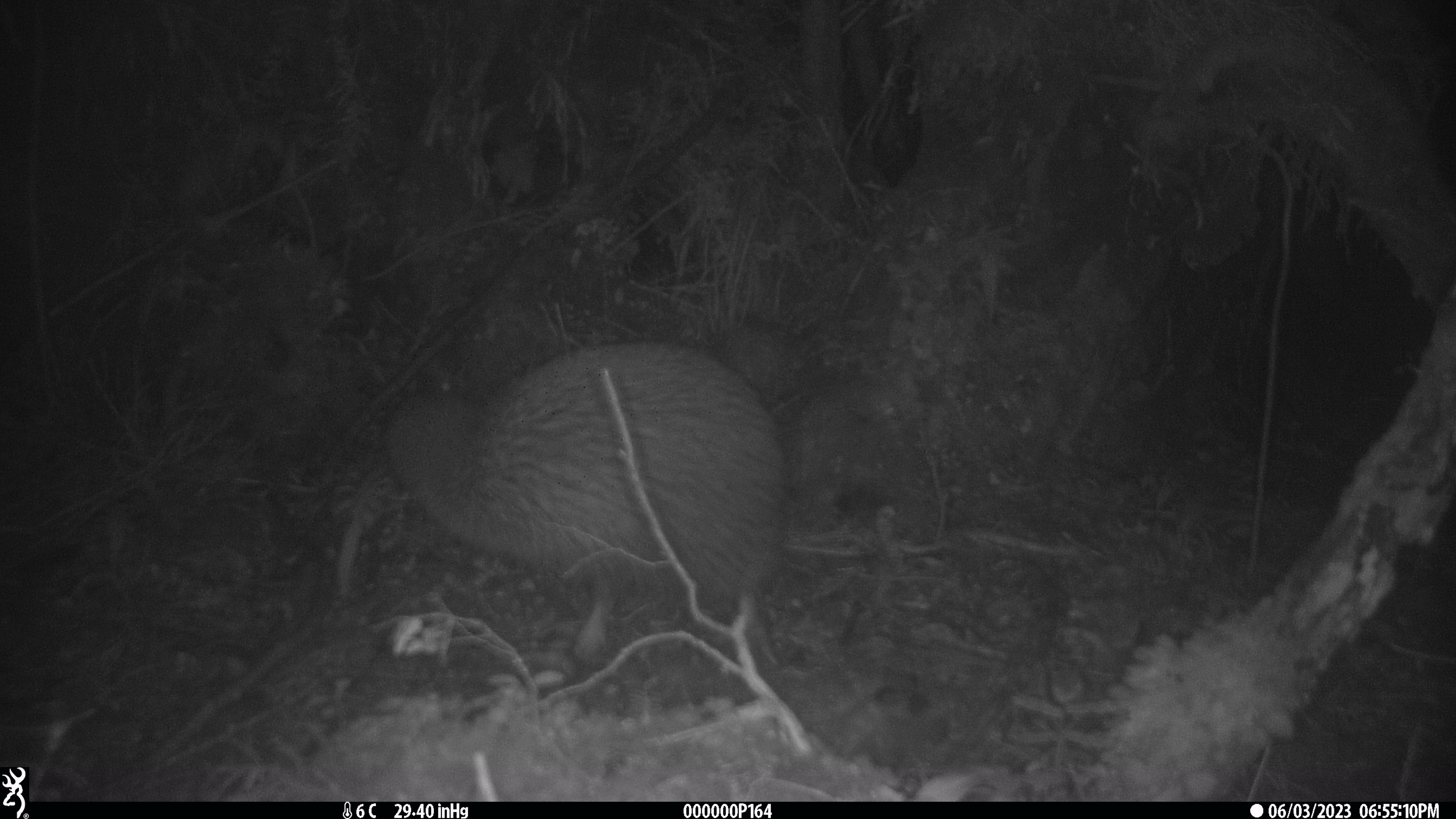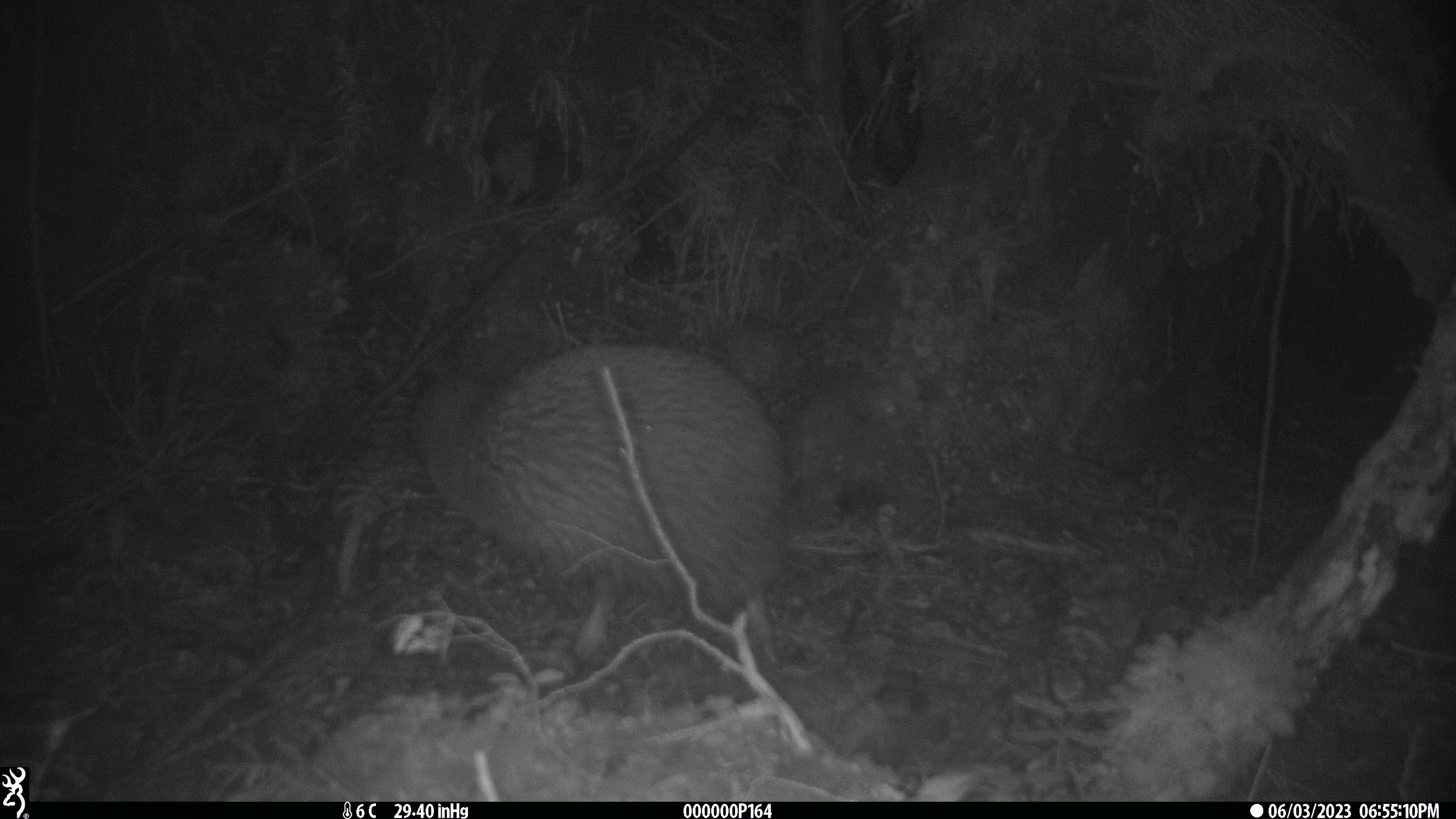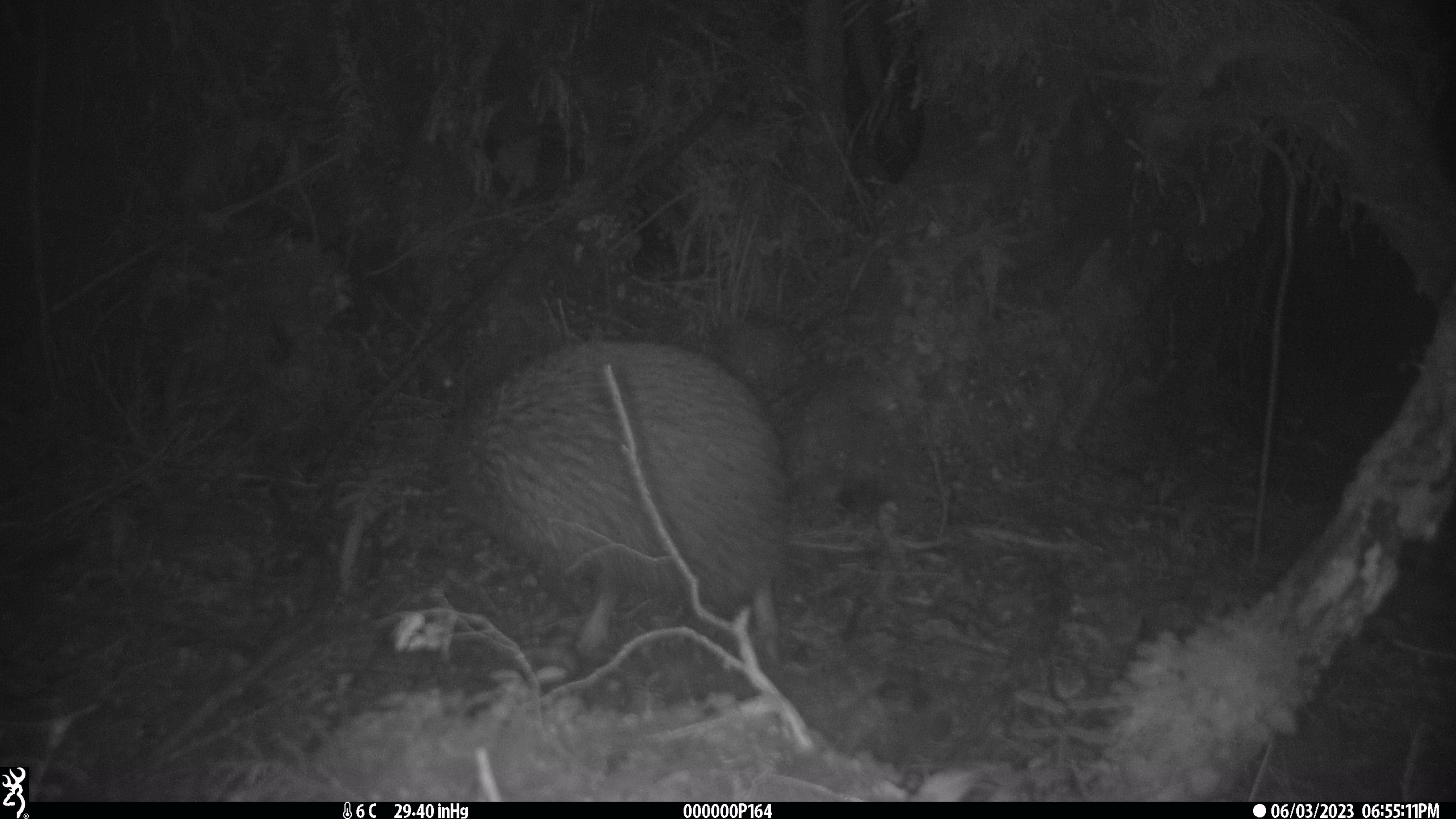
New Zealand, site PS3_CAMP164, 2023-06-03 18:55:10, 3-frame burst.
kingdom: Animalia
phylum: Chordata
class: Aves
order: Apterygiformes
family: Apterygidae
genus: Apteryx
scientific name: Apteryx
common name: kiwi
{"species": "kiwi (Apteryx)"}